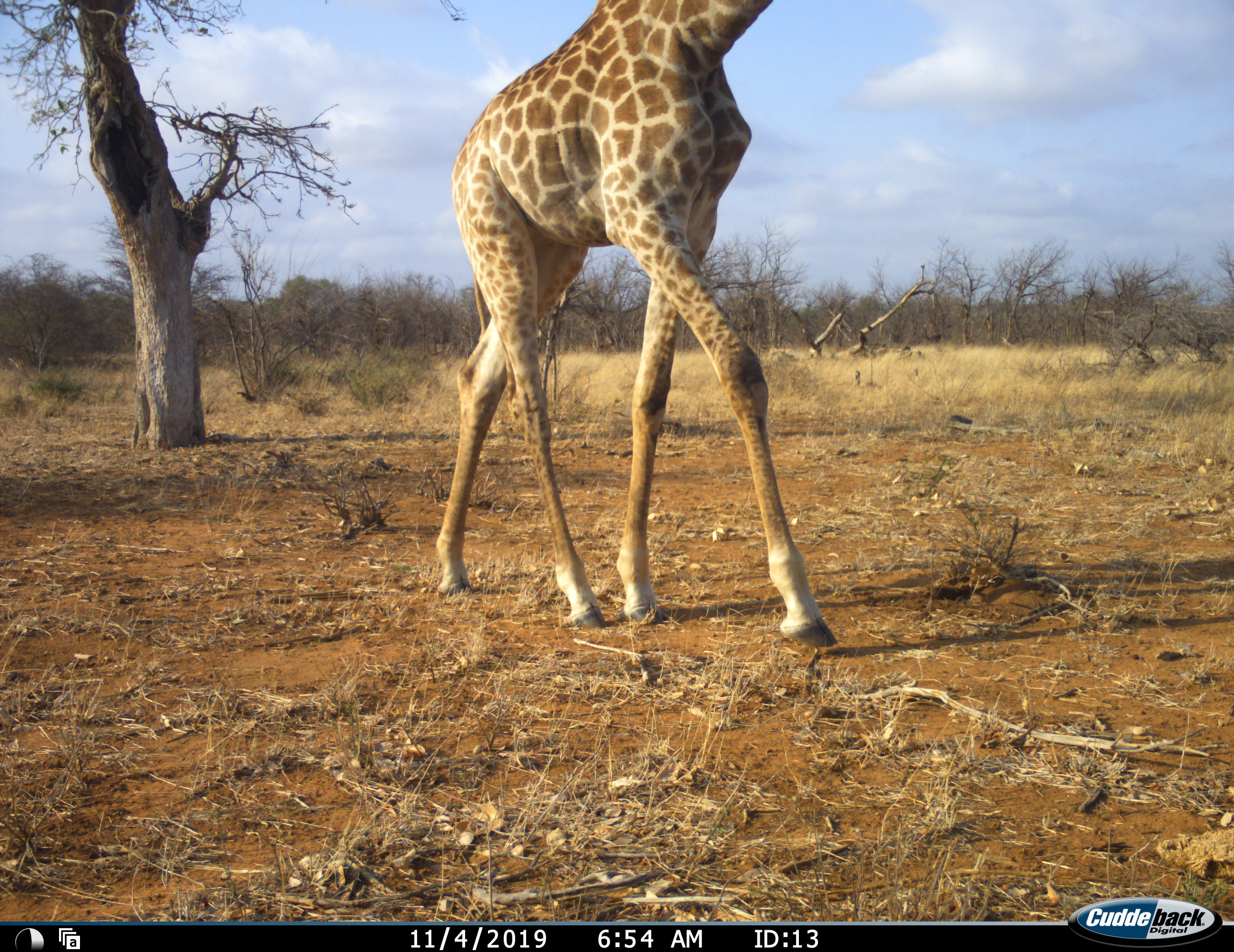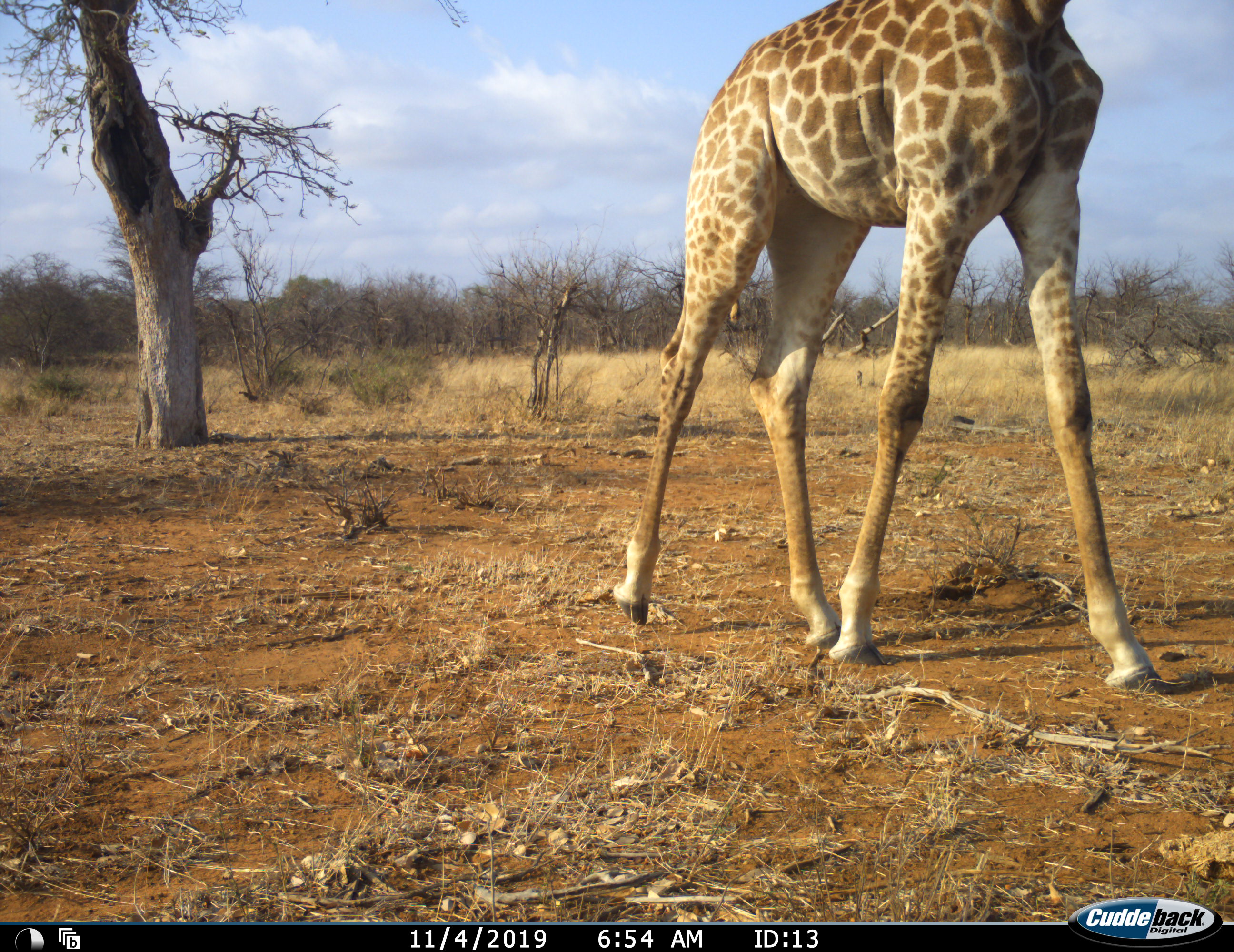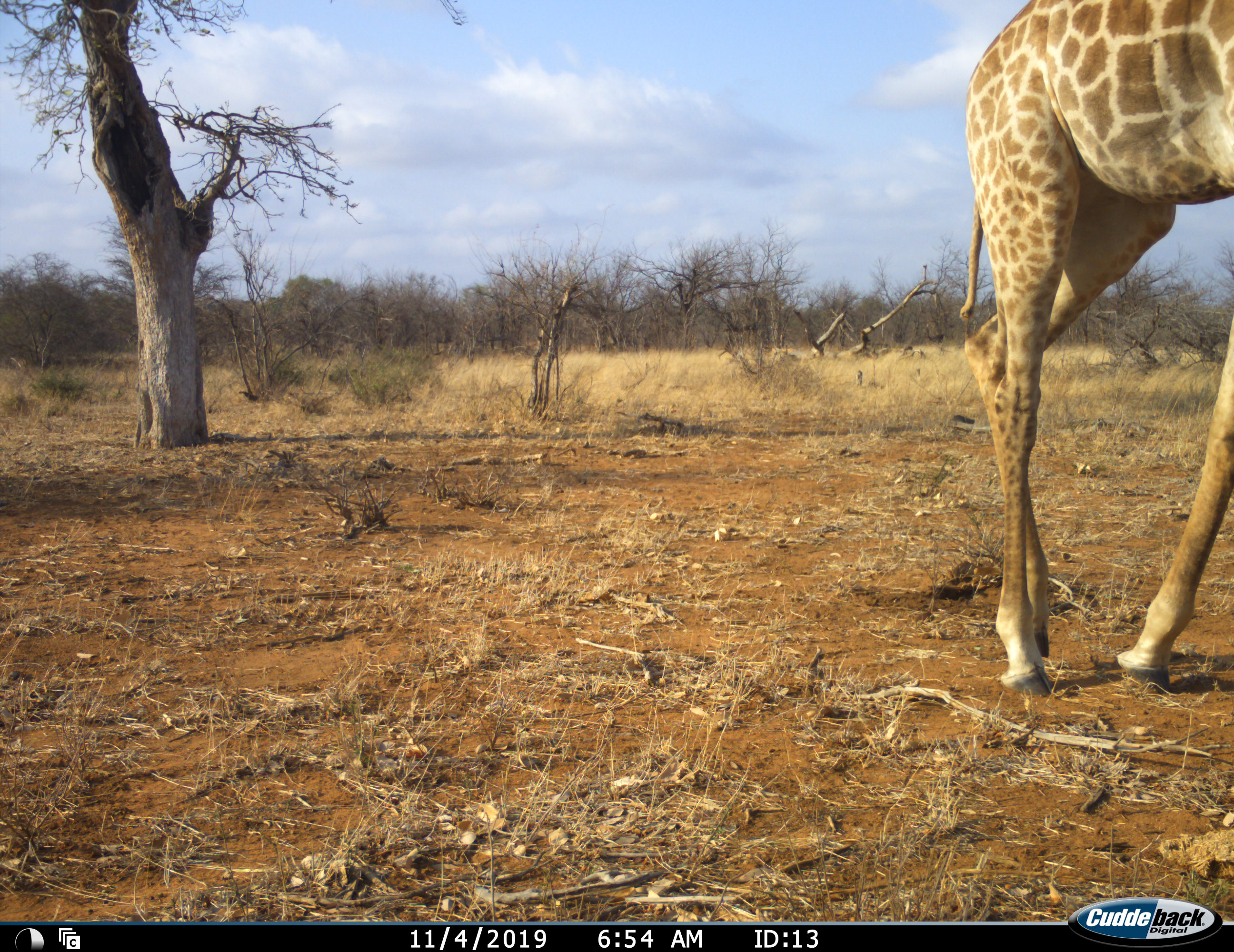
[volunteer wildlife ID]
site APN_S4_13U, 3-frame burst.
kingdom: Animalia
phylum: Chordata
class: Mammalia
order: Artiodactyla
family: Giraffidae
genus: Giraffa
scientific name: Giraffa camelopardalis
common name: giraffe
Giraffe (Giraffa camelopardalis), count 1. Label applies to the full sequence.